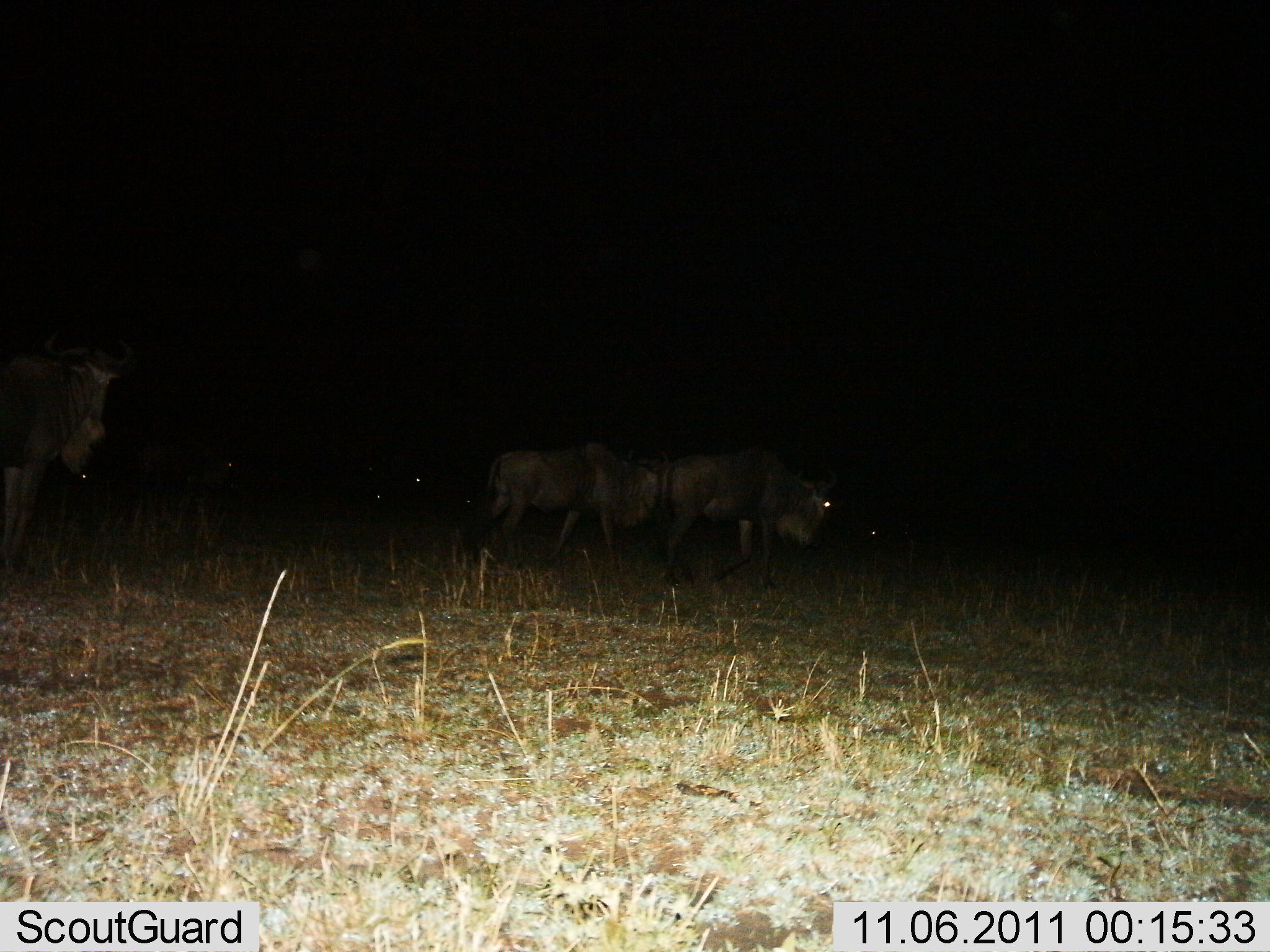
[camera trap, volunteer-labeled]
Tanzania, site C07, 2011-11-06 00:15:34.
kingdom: Animalia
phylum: Chordata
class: Mammalia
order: Artiodactyla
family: Bovidae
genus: Connochaetes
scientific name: Connochaetes taurinus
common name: blue wildebeest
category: wildebeest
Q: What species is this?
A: Wildebeest (blue wildebeest) (Connochaetes taurinus).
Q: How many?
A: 3.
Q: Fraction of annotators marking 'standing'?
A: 53%.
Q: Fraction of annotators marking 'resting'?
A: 0%.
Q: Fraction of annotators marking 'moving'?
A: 60%.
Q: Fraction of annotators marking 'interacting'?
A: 0%.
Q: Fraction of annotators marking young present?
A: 0%.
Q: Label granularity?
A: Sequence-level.